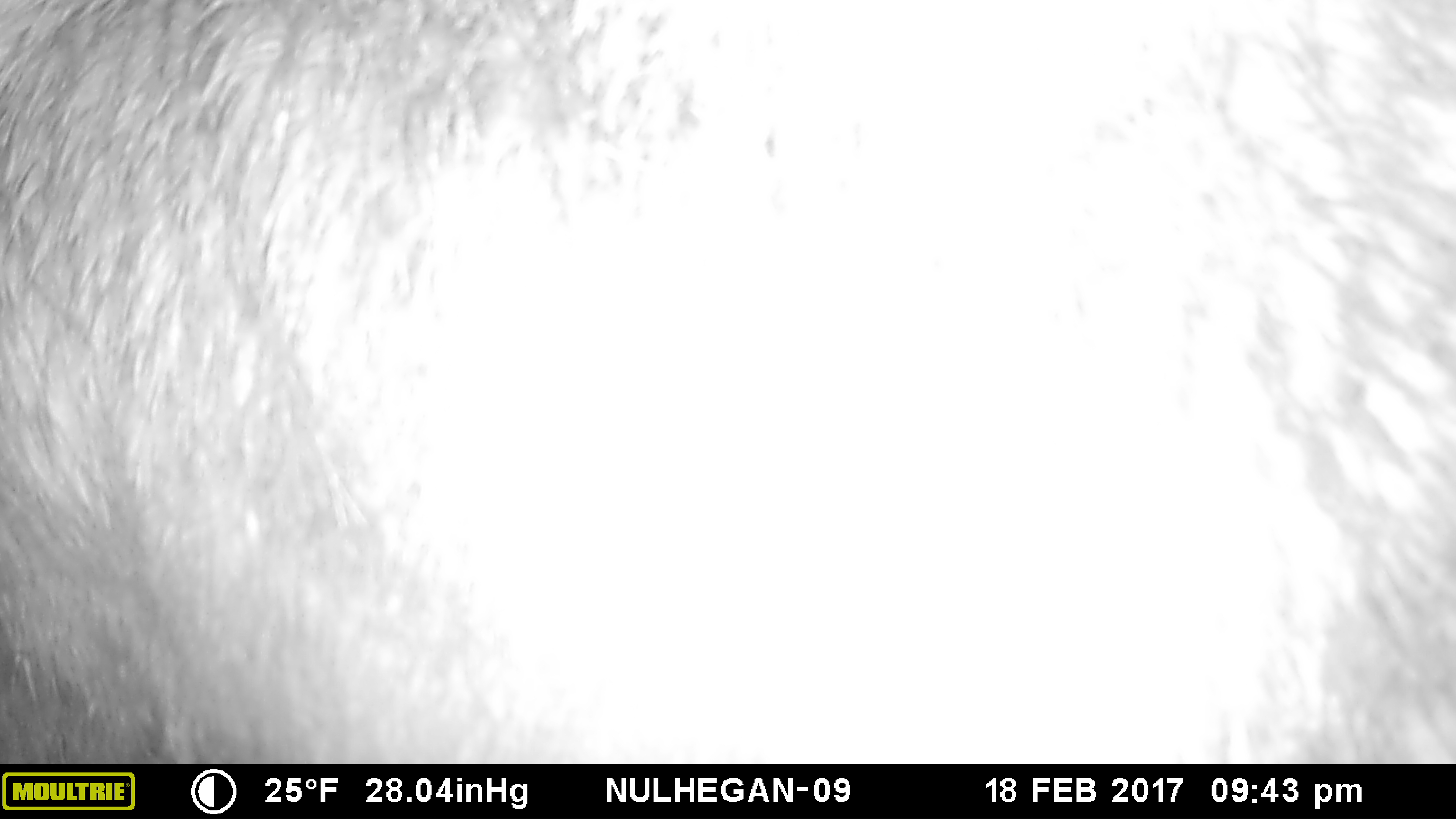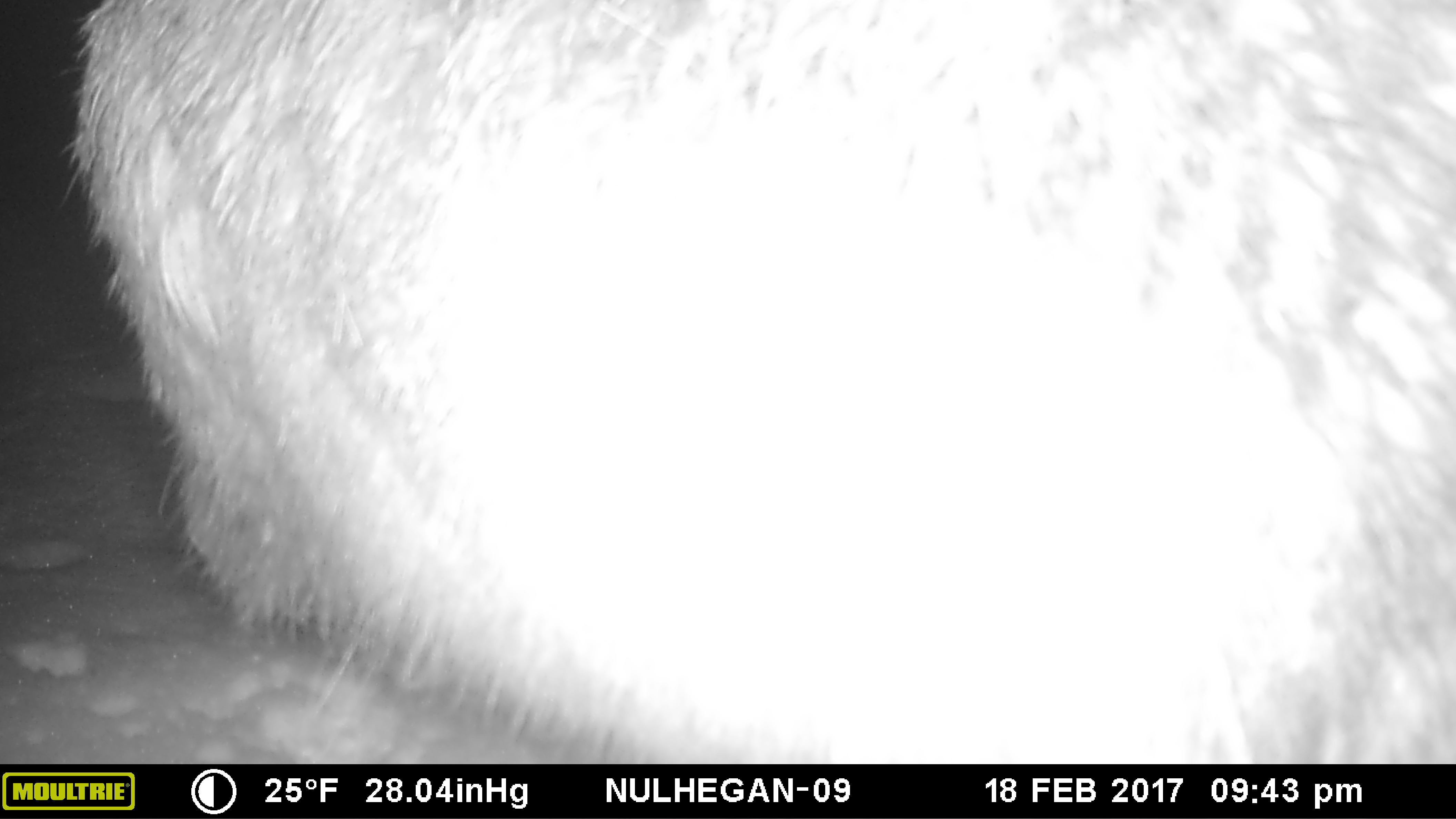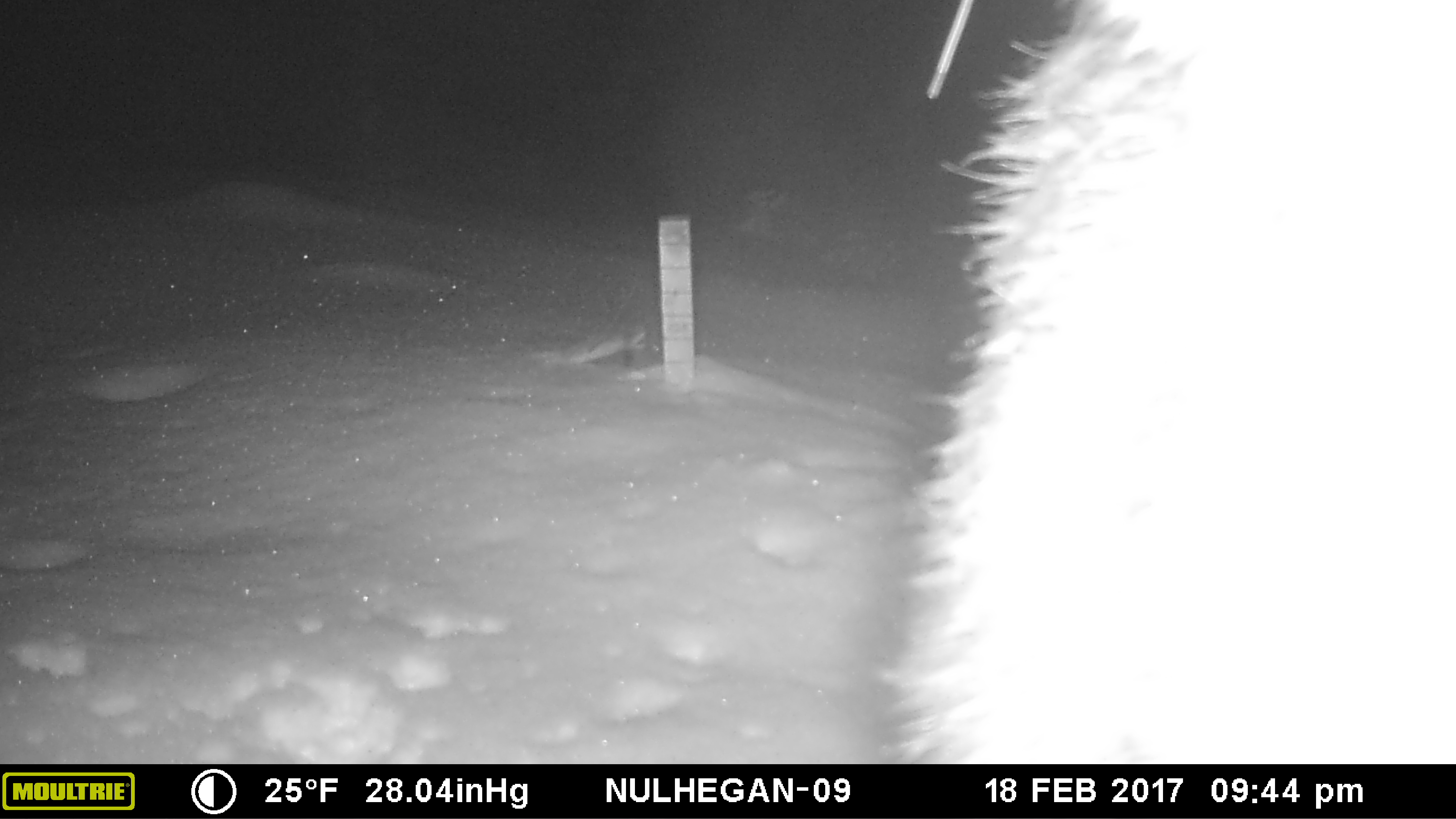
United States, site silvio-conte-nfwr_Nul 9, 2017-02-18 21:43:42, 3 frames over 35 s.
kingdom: Animalia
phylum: Chordata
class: Mammalia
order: Artiodactyla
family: Cervidae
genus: Alces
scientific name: Alces alces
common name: moose